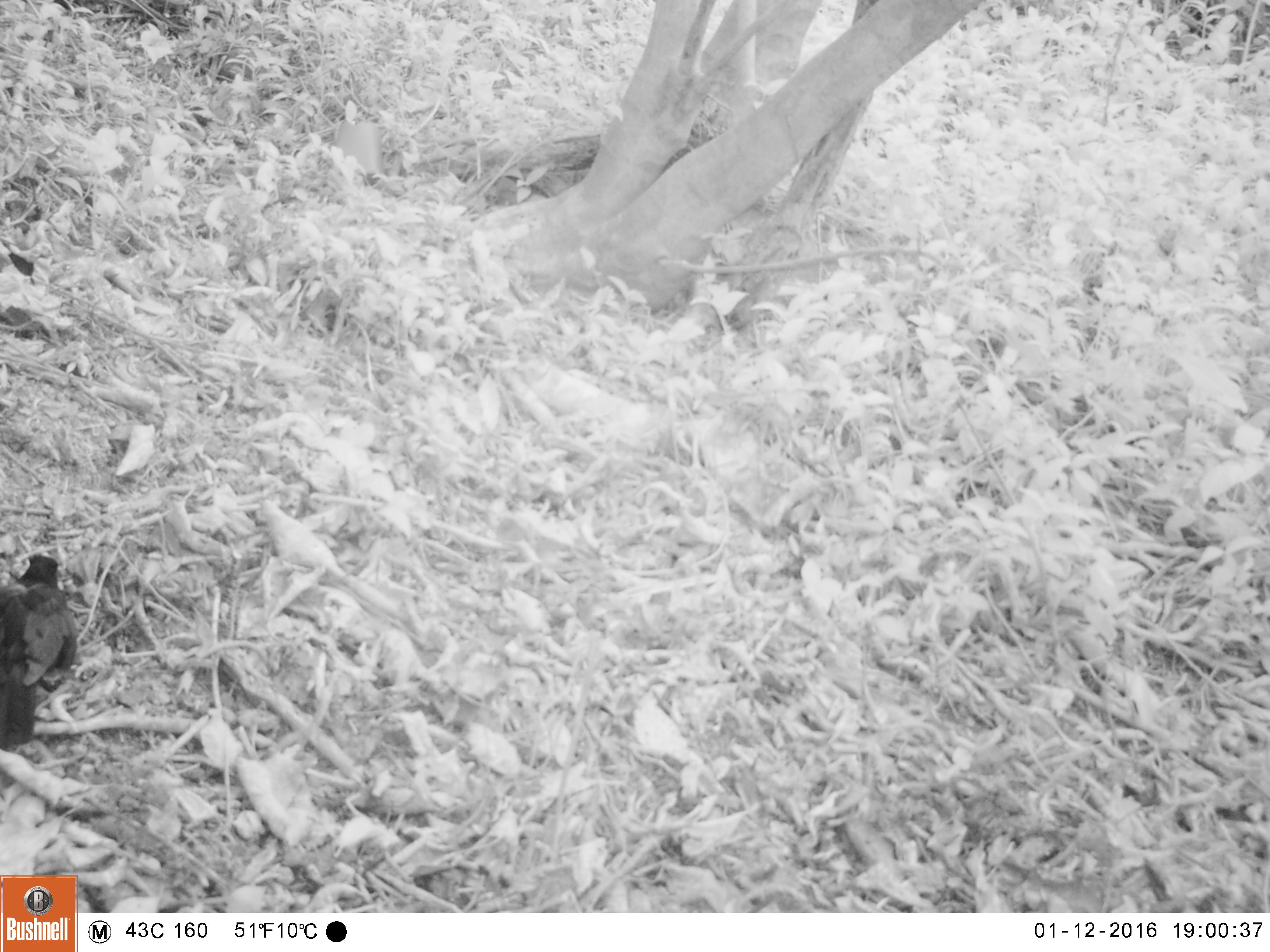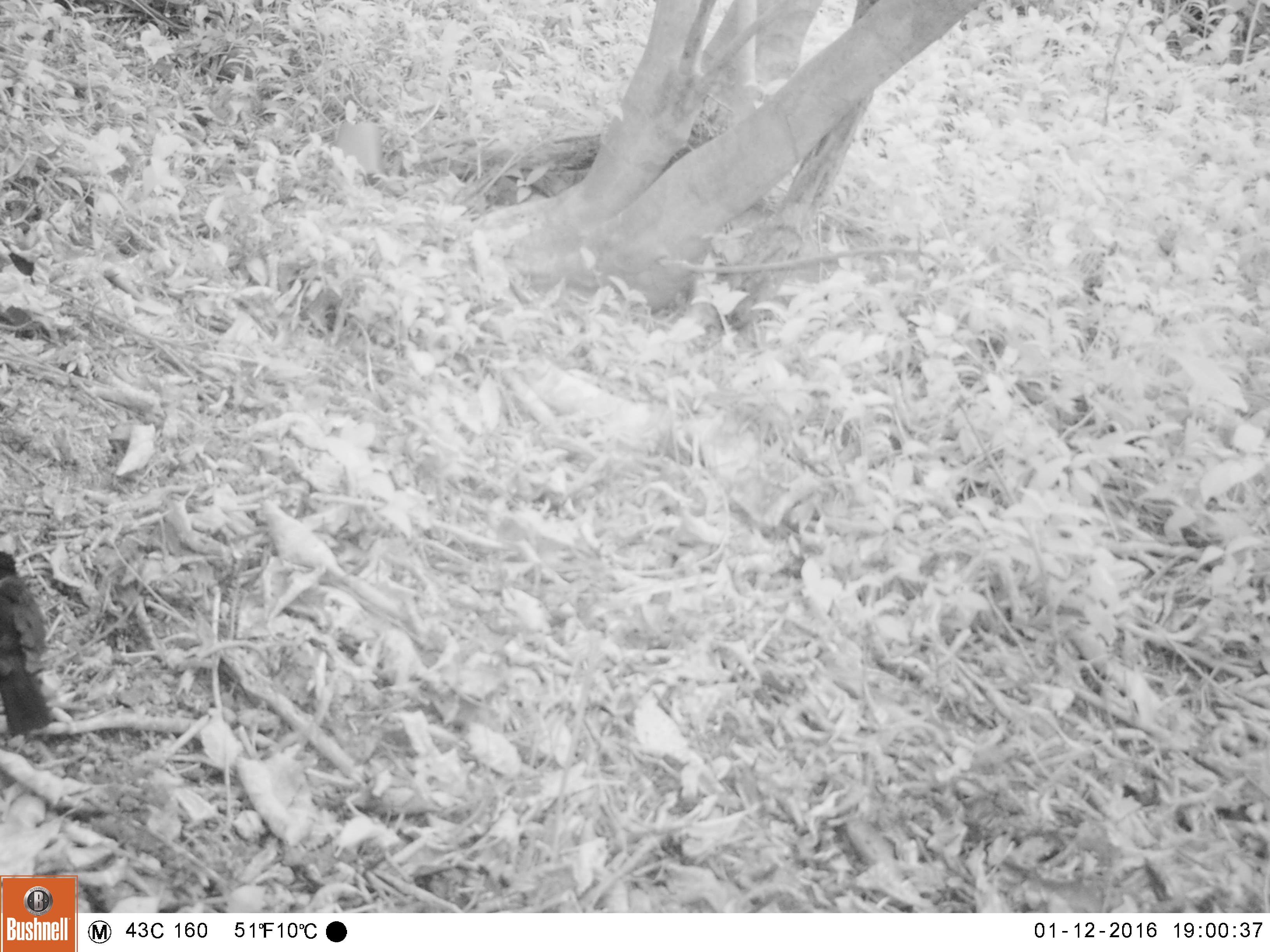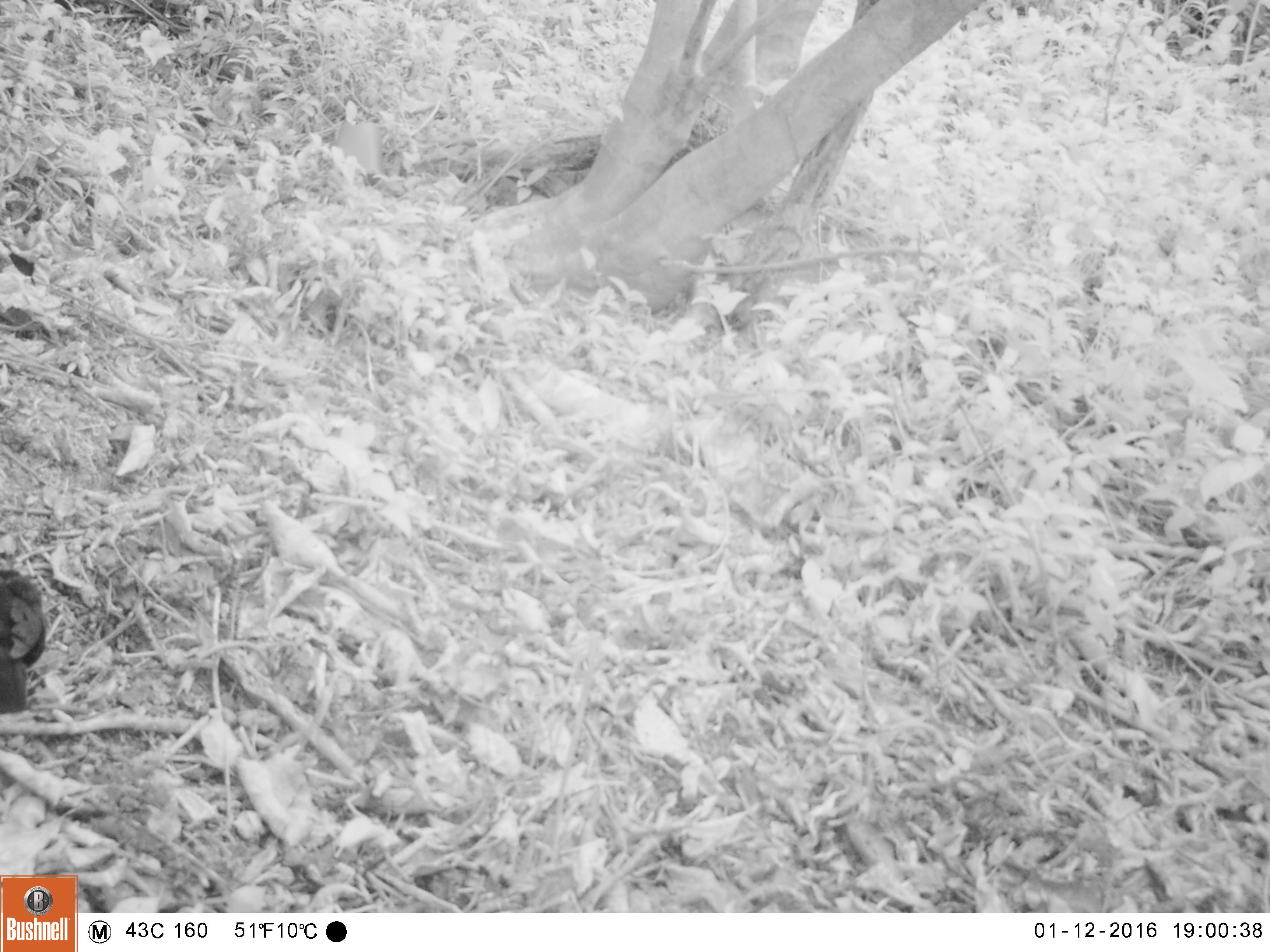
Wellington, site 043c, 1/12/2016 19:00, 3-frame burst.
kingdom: Animalia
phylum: Chordata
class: Aves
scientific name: Aves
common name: bird